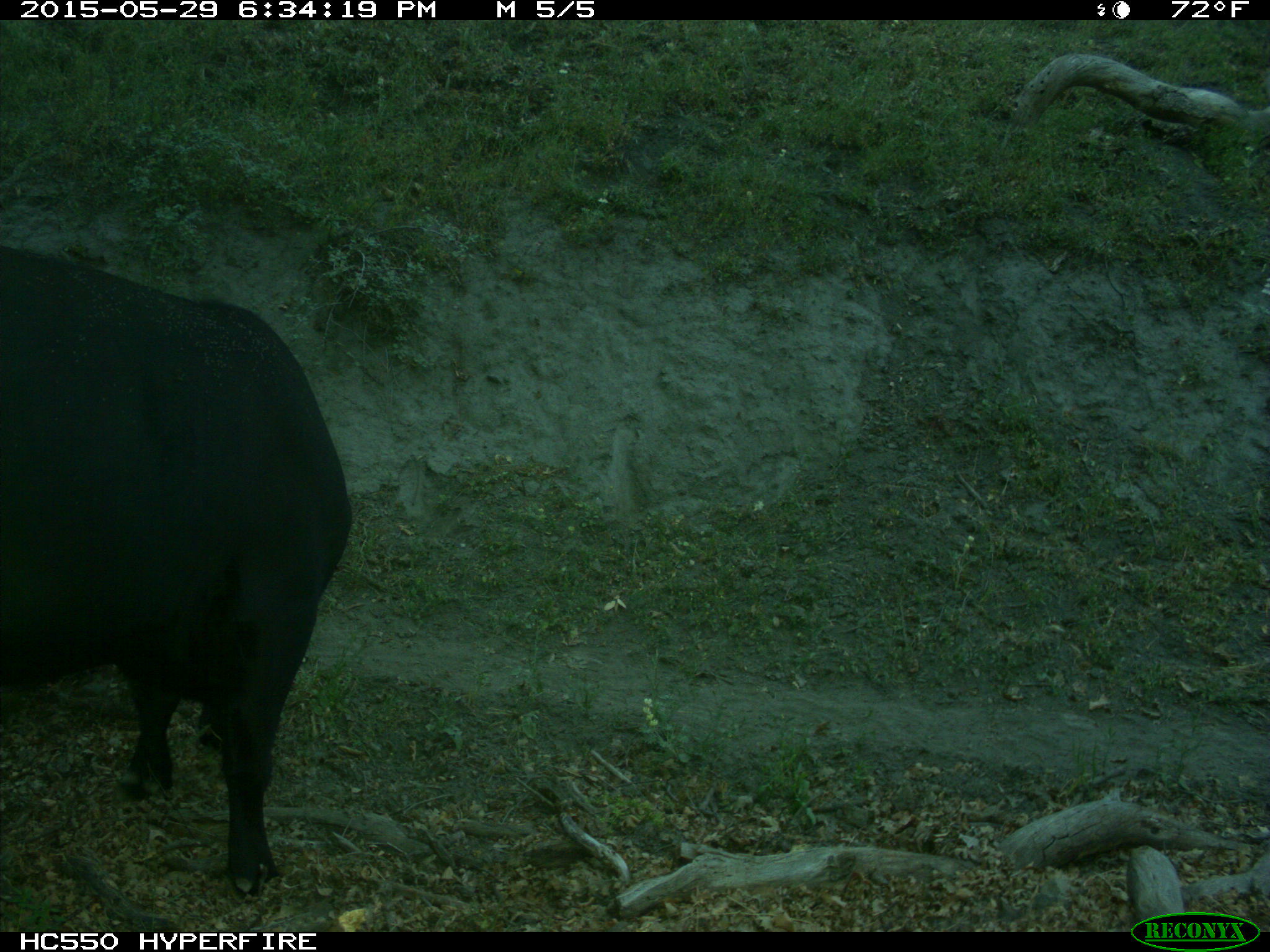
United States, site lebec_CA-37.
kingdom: Animalia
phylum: Chordata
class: Mammalia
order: Artiodactyla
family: Bovidae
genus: Bos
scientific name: Bos taurus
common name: domestic cow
Bos taurus (domestic cow).